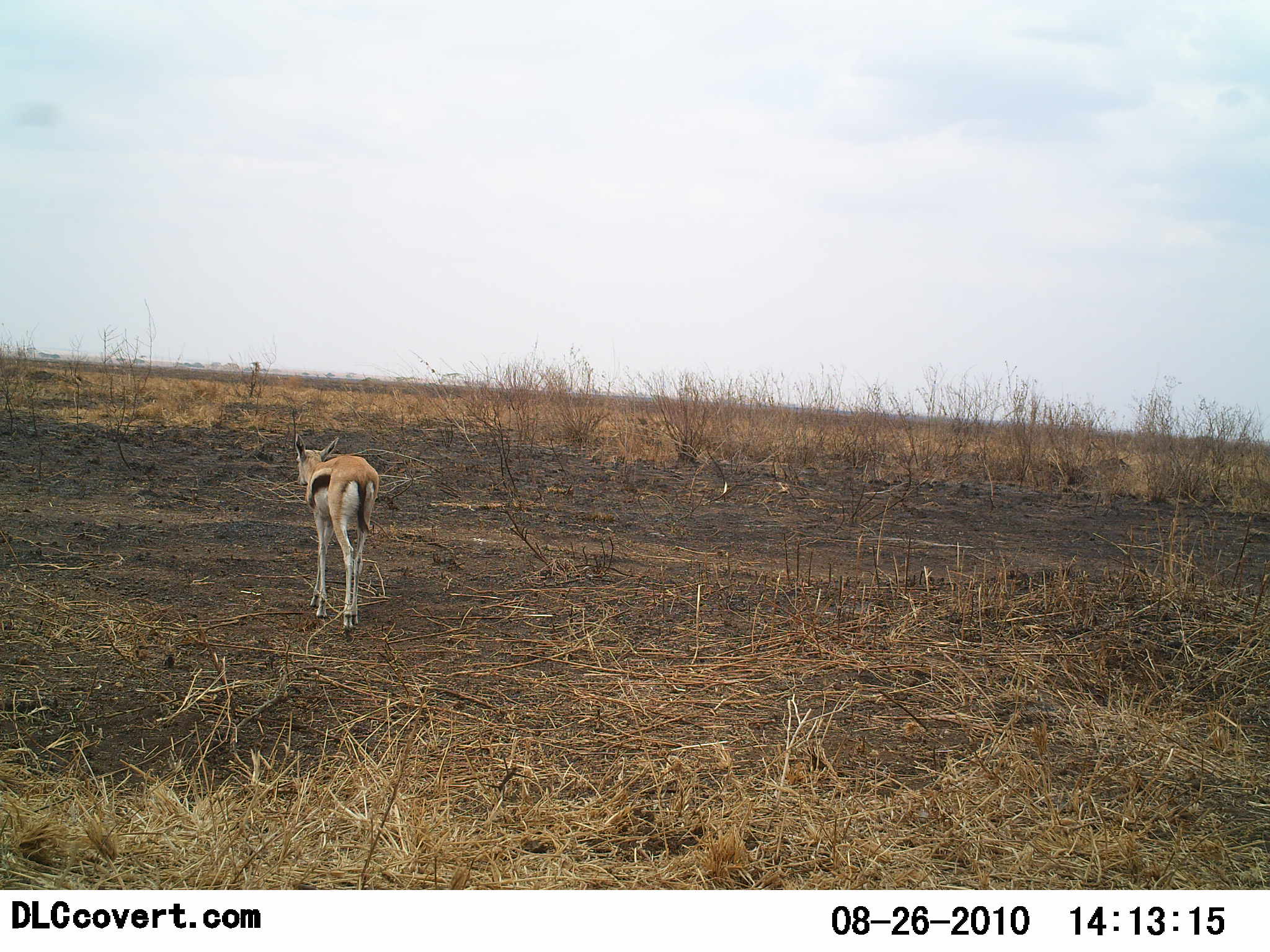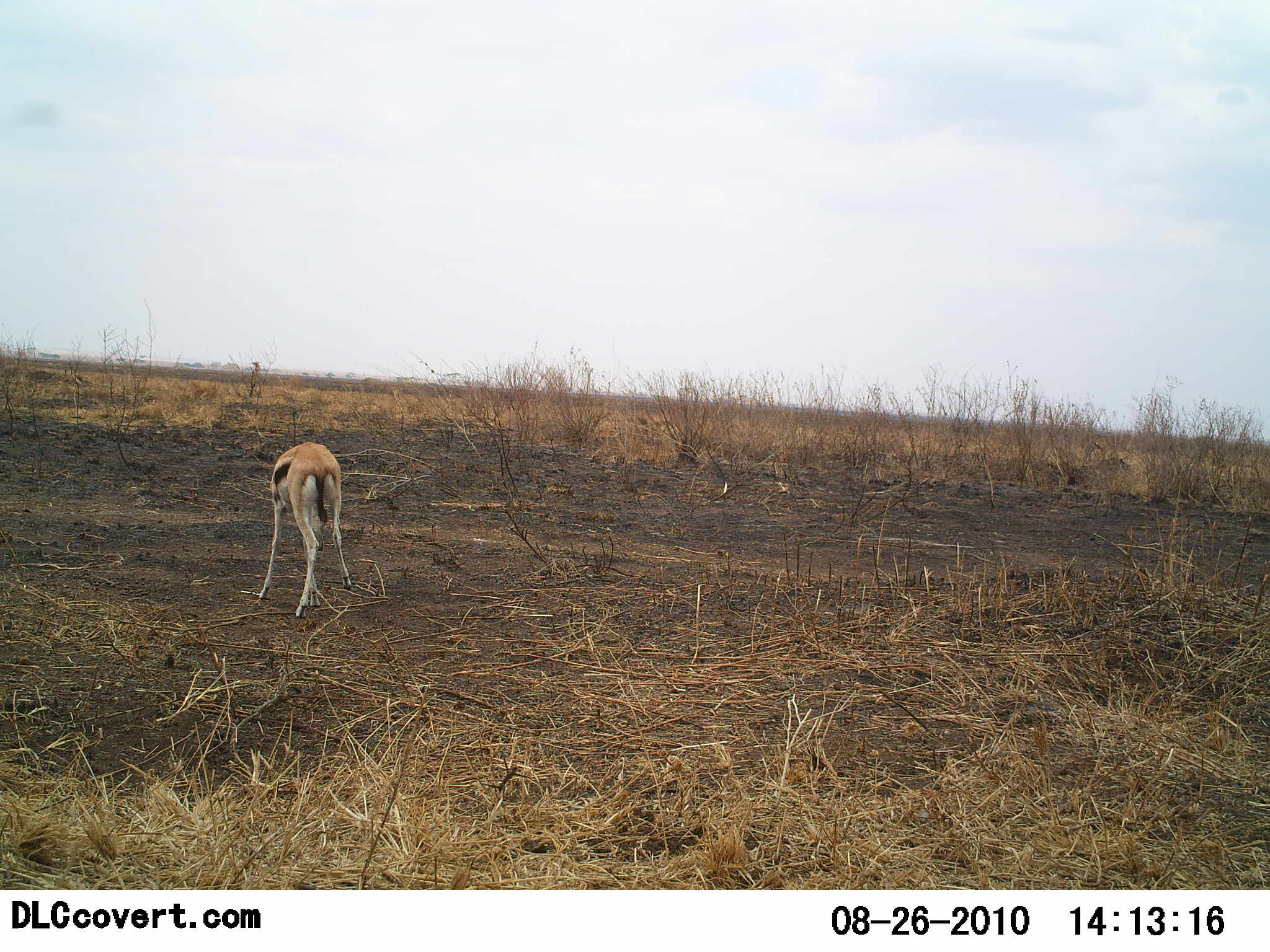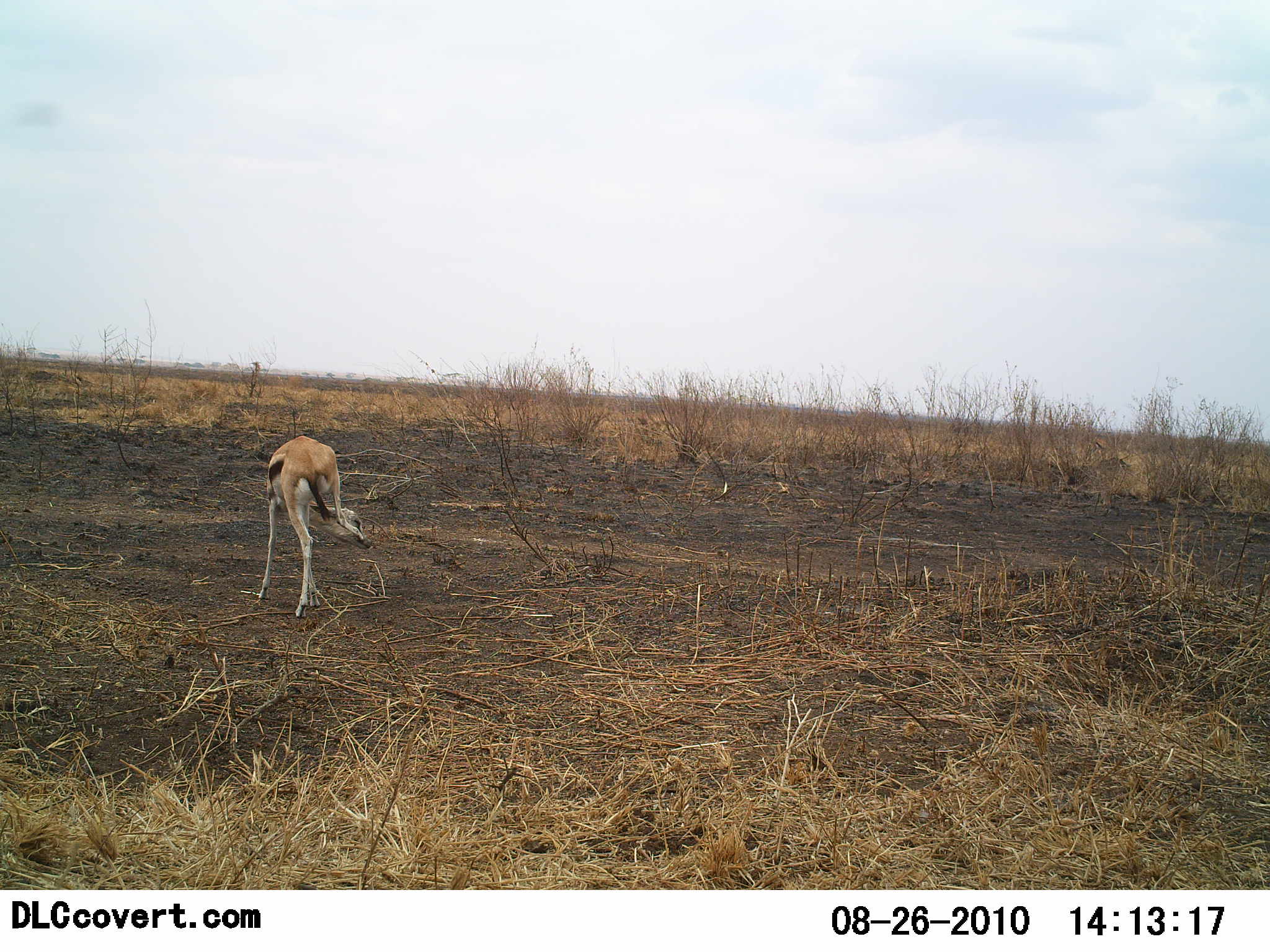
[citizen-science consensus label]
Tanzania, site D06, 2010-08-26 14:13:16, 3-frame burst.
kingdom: Animalia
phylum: Chordata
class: Mammalia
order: Artiodactyla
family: Bovidae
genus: Eudorcas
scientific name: Eudorcas thomsonii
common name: thomson's gazelle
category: gazellethomsons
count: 1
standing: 32%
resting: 0%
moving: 58%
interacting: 5%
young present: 5%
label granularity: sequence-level